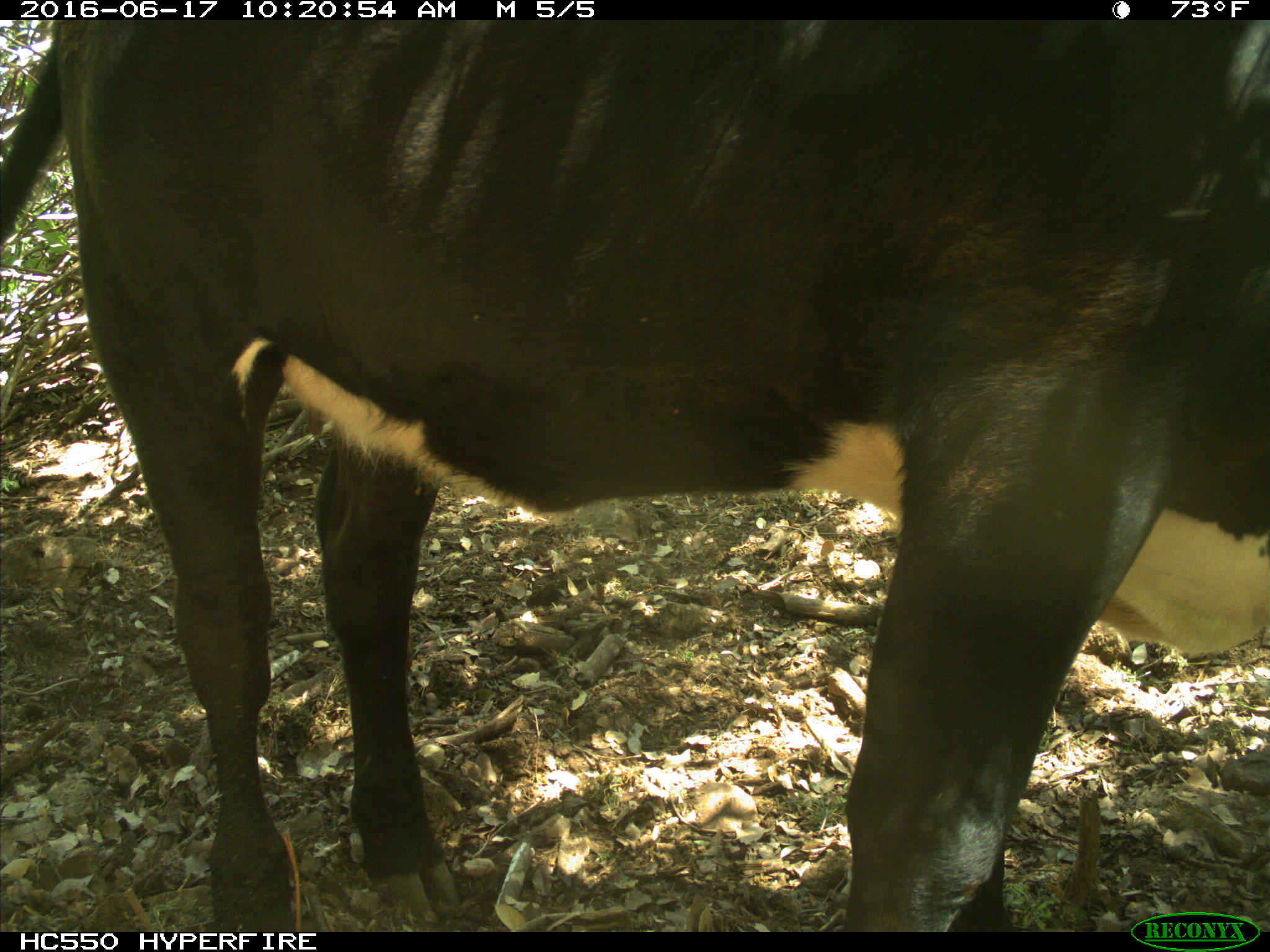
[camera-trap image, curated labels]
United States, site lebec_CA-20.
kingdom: Animalia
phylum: Chordata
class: Mammalia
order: Artiodactyla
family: Bovidae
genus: Bos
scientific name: Bos taurus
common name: domestic cow